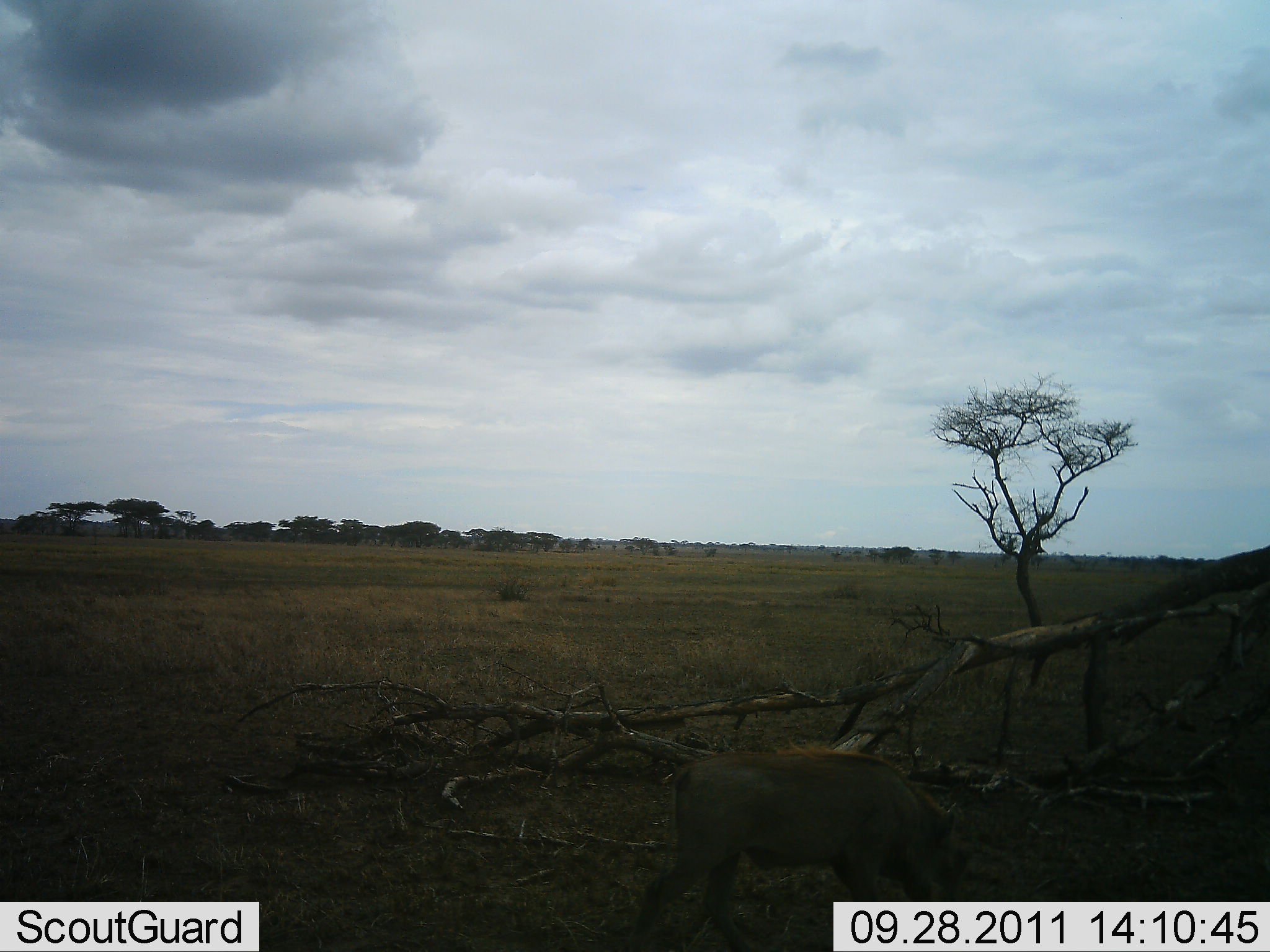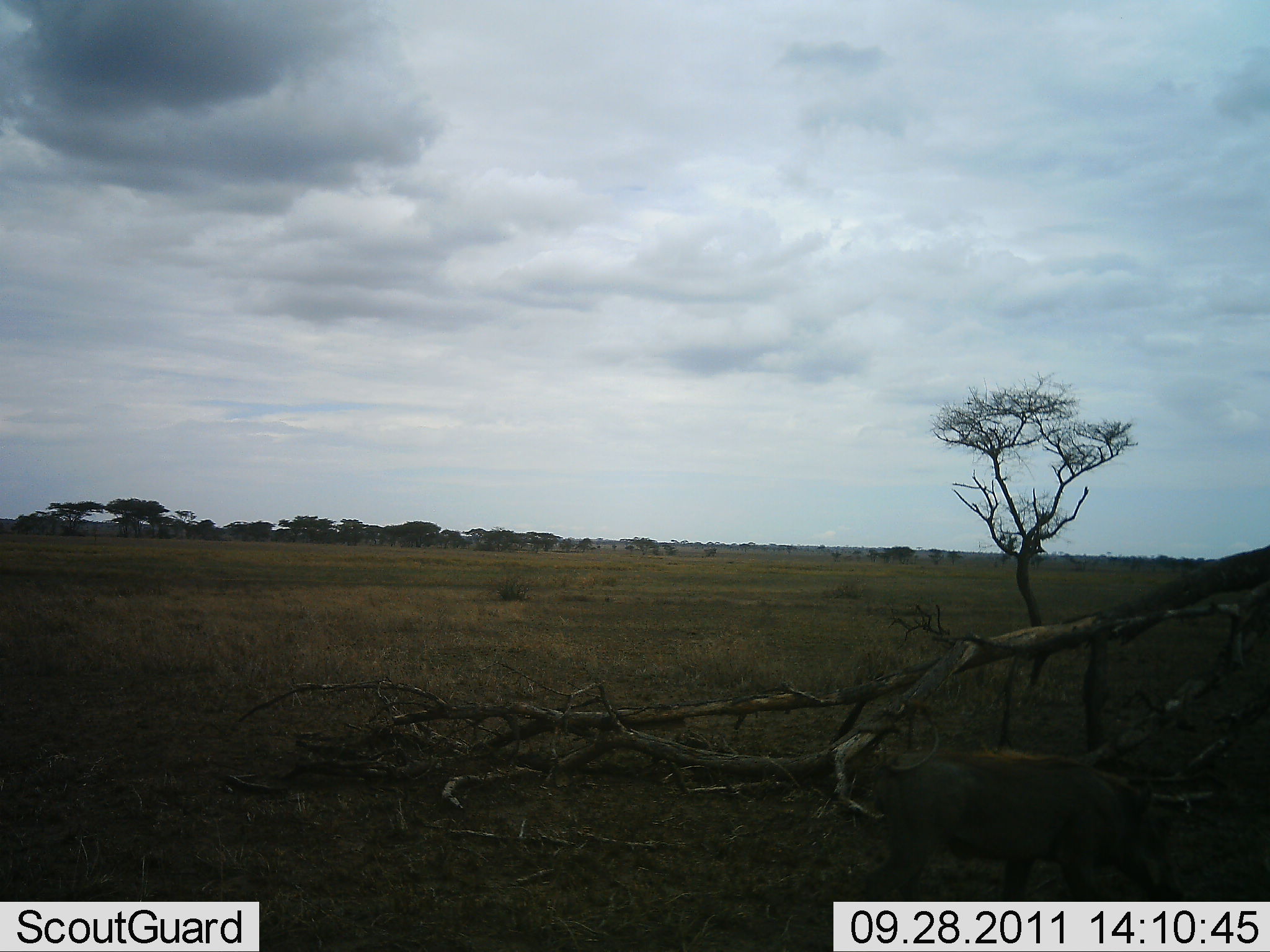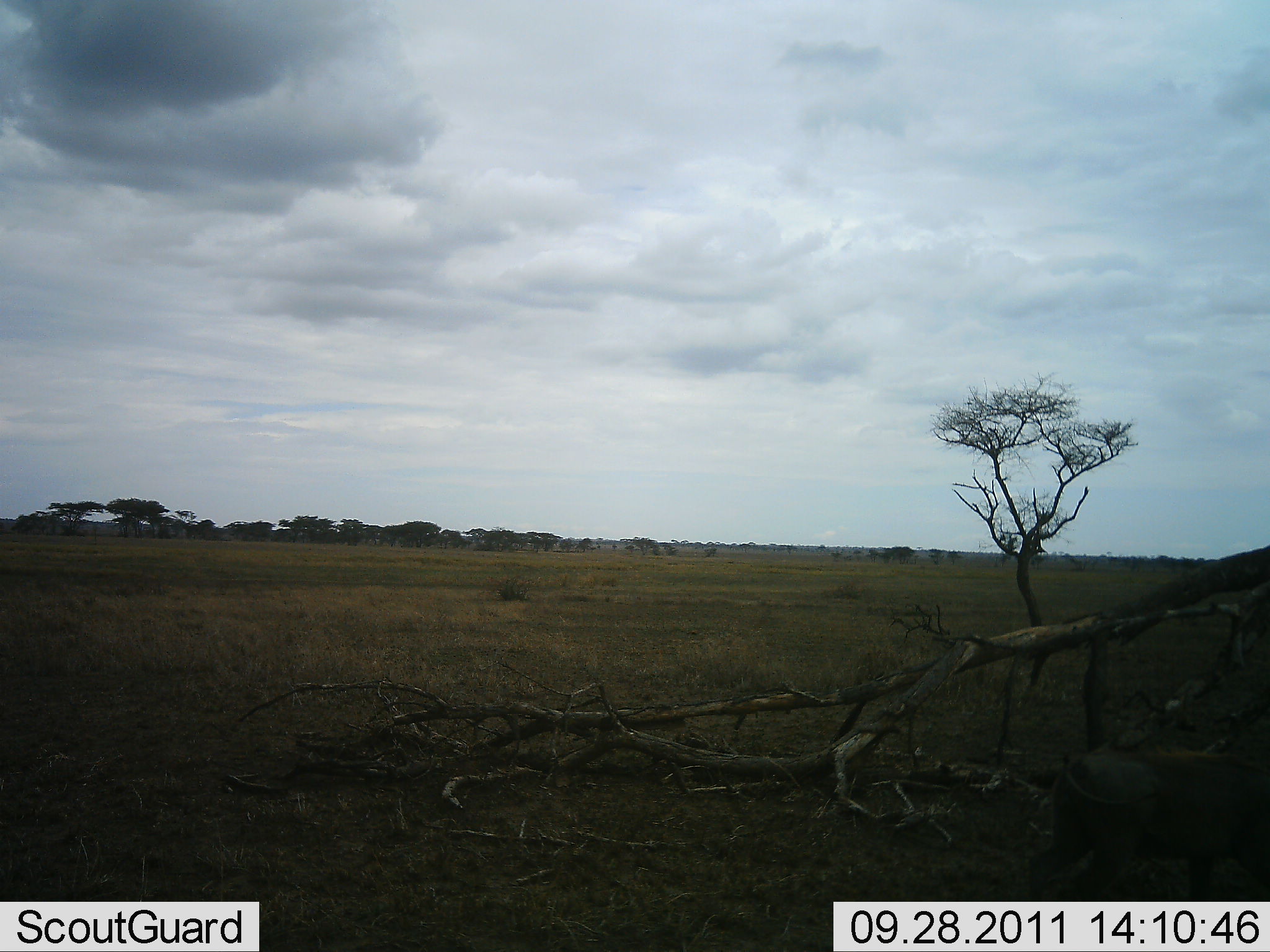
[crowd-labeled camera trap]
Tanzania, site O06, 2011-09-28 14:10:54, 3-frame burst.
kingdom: Animalia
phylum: Chordata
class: Mammalia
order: Artiodactyla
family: Suidae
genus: Phacochoerus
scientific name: Phacochoerus africanus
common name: warthog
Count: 1.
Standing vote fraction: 0%.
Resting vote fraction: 0%.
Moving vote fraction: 83%.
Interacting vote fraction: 0%.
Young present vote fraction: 0%.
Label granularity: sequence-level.